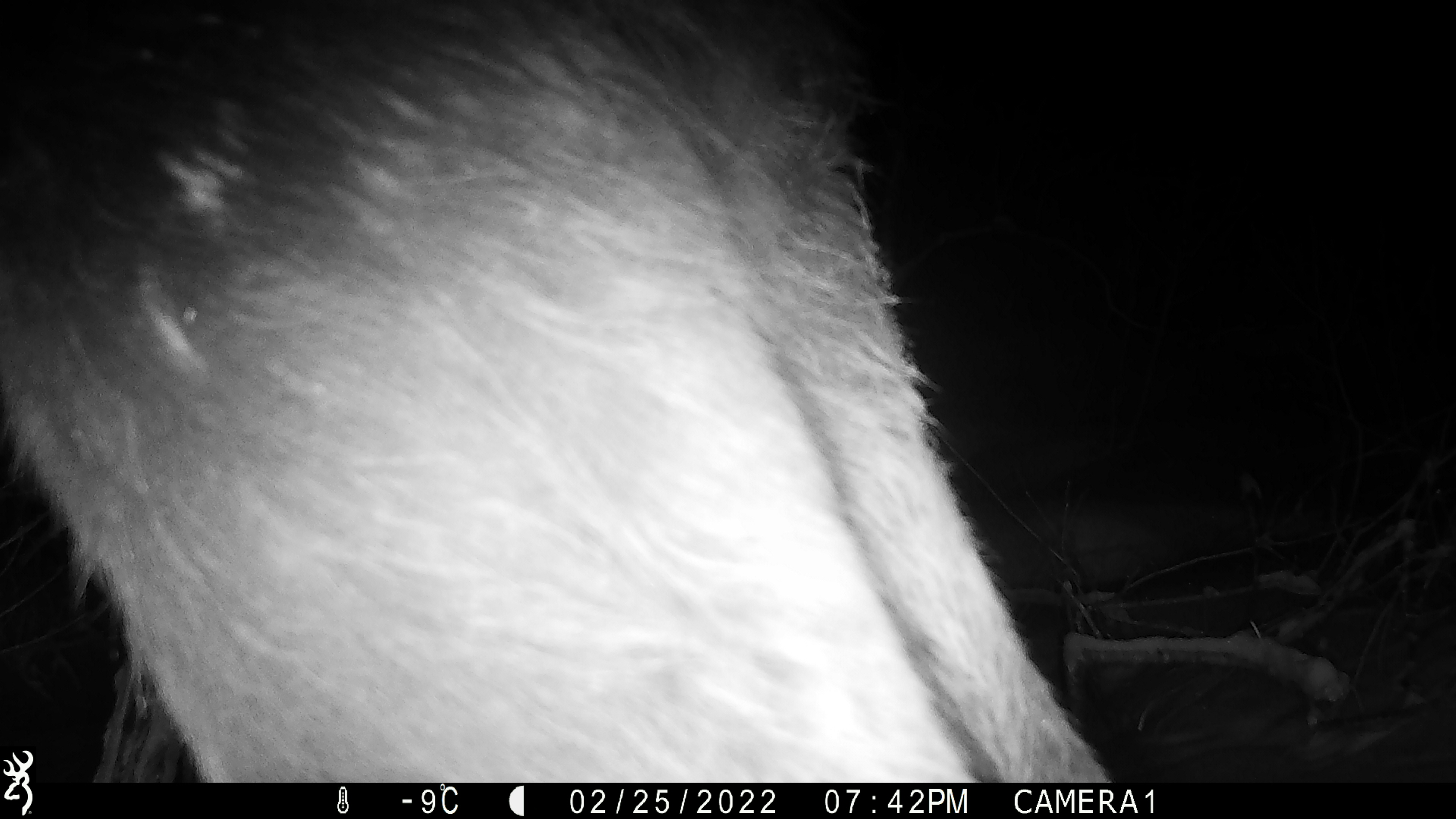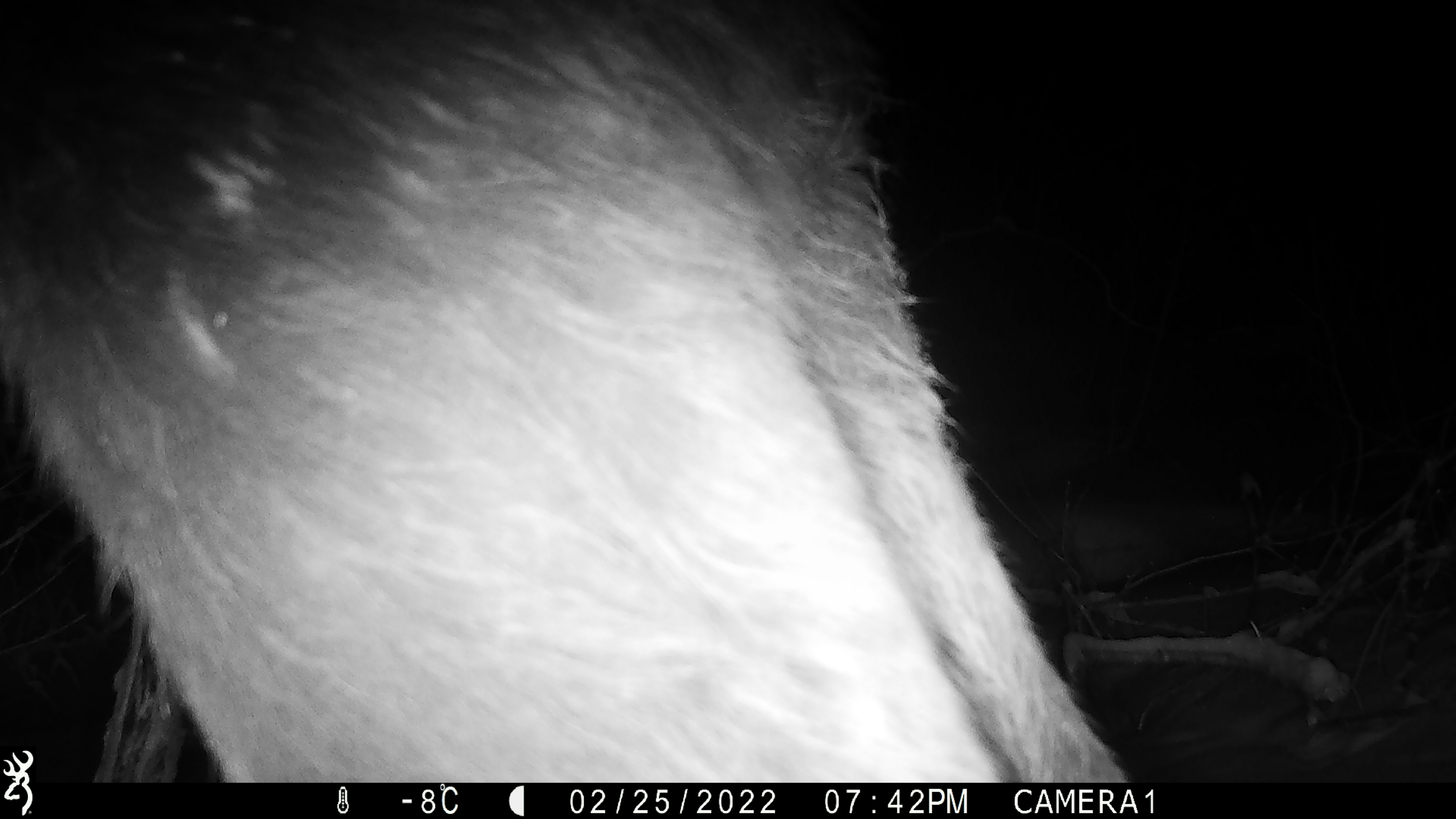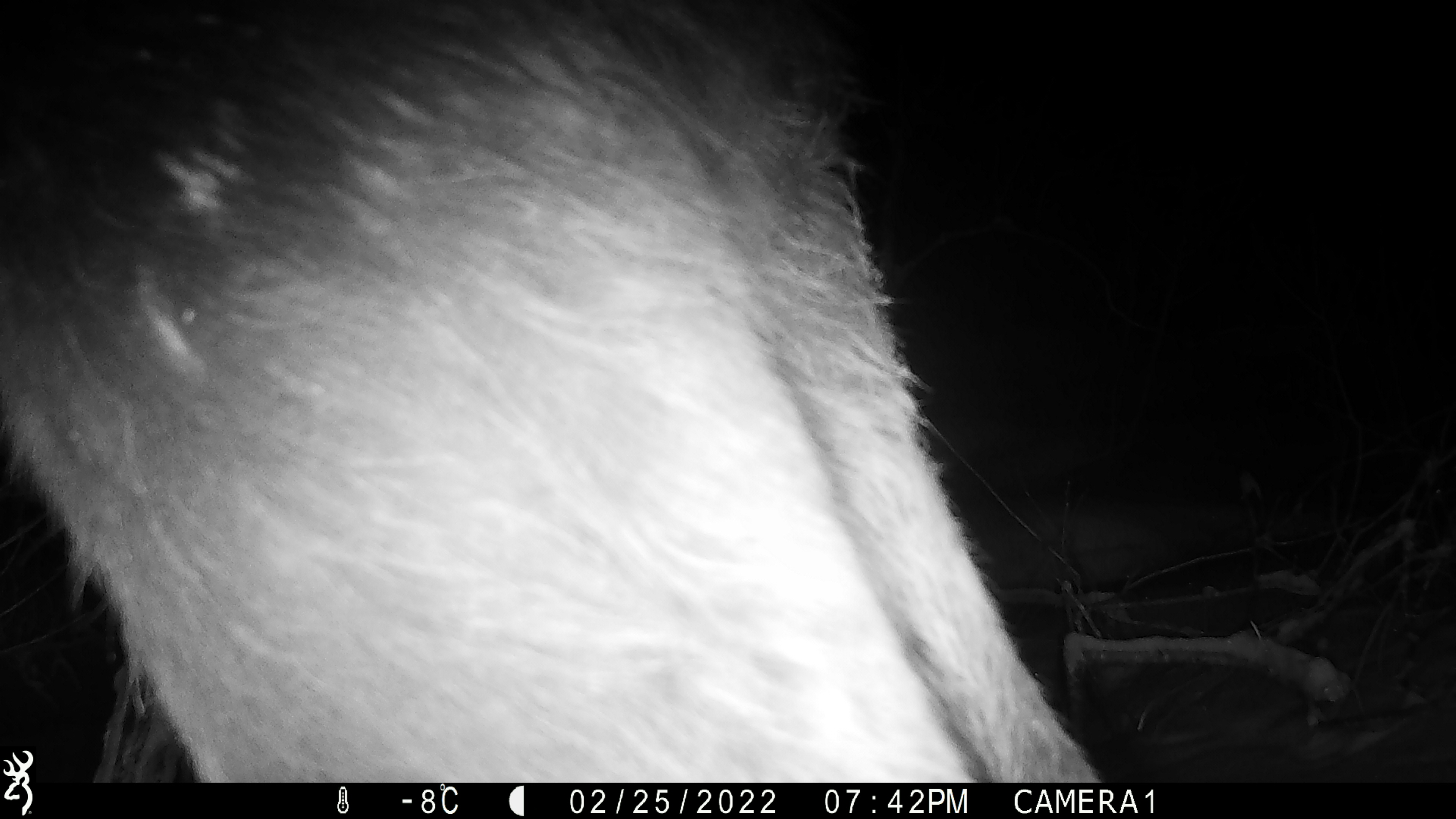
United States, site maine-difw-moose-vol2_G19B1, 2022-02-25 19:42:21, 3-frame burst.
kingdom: Animalia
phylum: Chordata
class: Mammalia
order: Artiodactyla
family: Cervidae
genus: Alces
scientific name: Alces alces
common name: moose